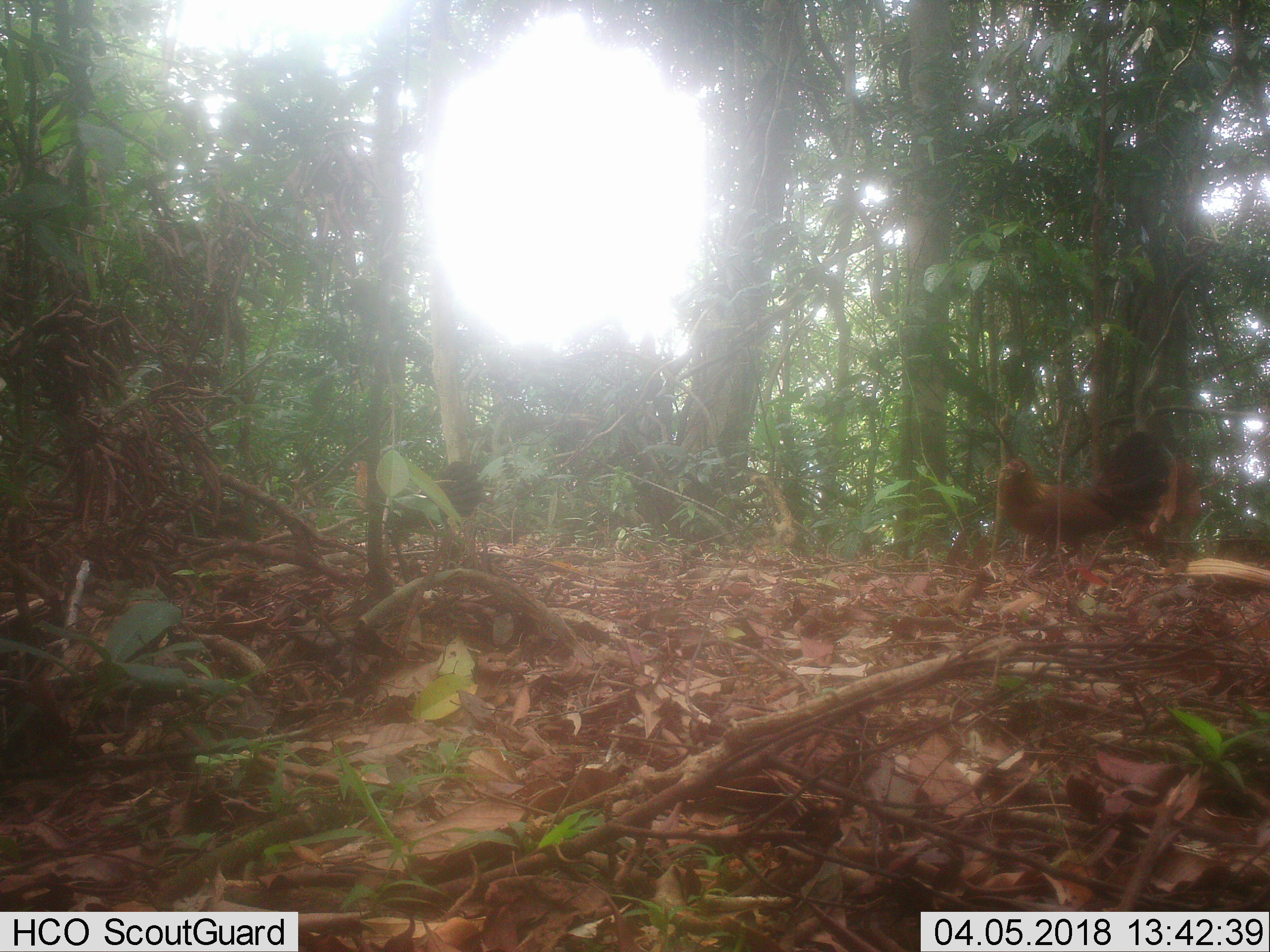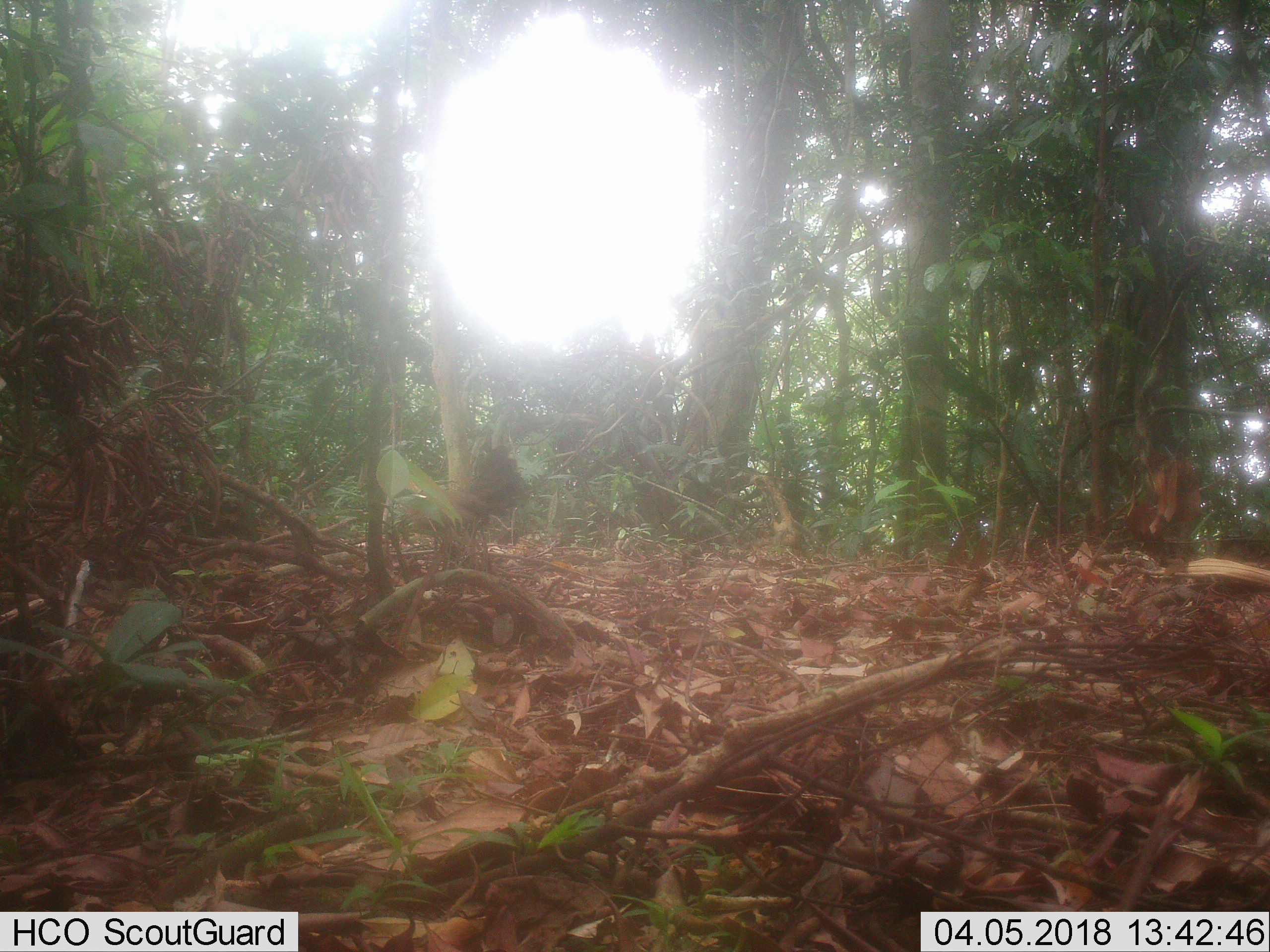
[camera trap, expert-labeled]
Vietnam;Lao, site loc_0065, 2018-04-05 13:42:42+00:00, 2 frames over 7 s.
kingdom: Animalia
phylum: Chordata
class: Aves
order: Galliformes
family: Phasianidae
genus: Gallus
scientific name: Gallus gallus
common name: red junglefowl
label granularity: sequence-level